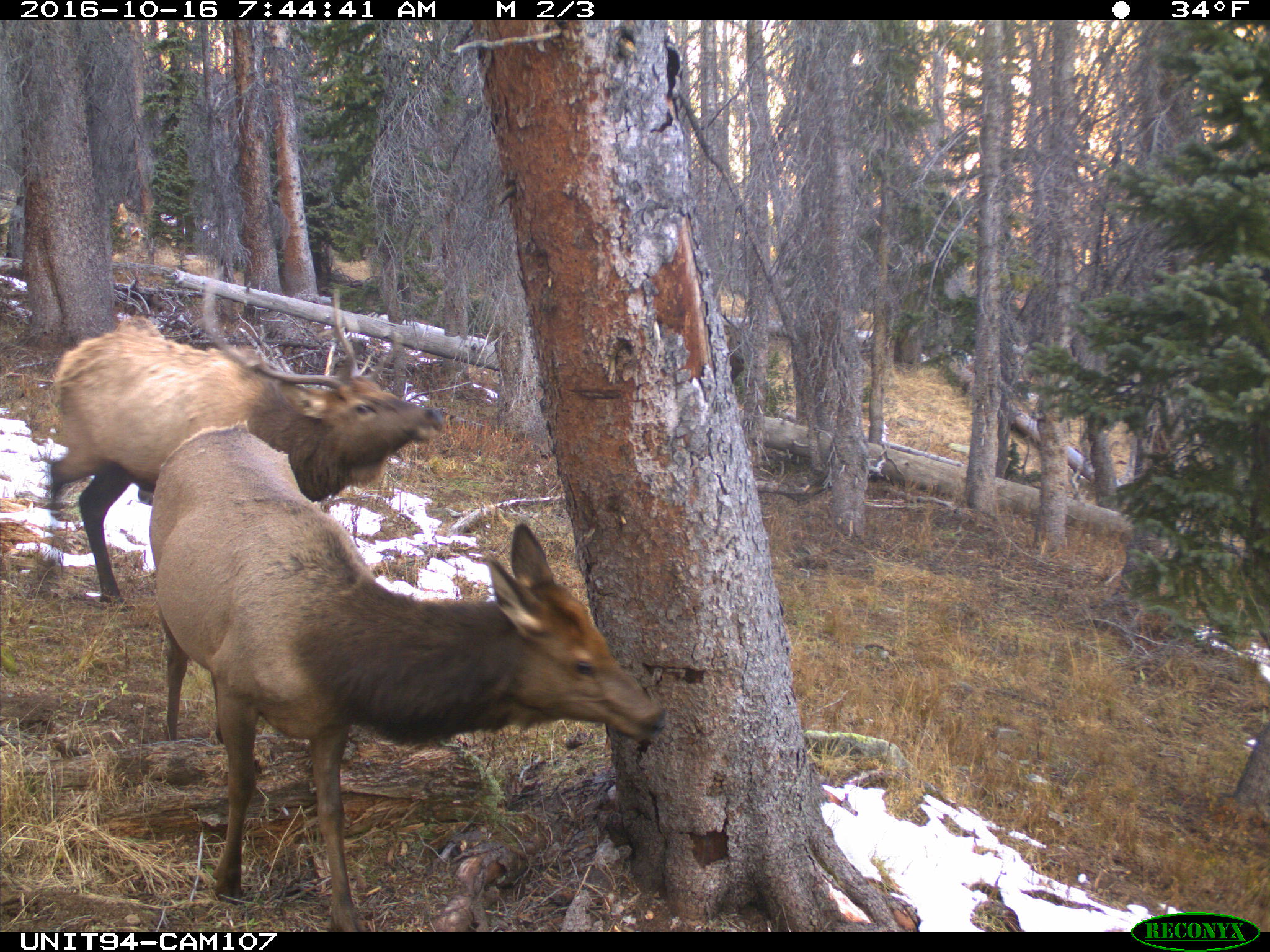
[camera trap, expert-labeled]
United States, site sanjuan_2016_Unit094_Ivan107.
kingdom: Animalia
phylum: Chordata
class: Mammalia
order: Artiodactyla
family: Cervidae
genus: Cervus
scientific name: Cervus elaphus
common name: red deer